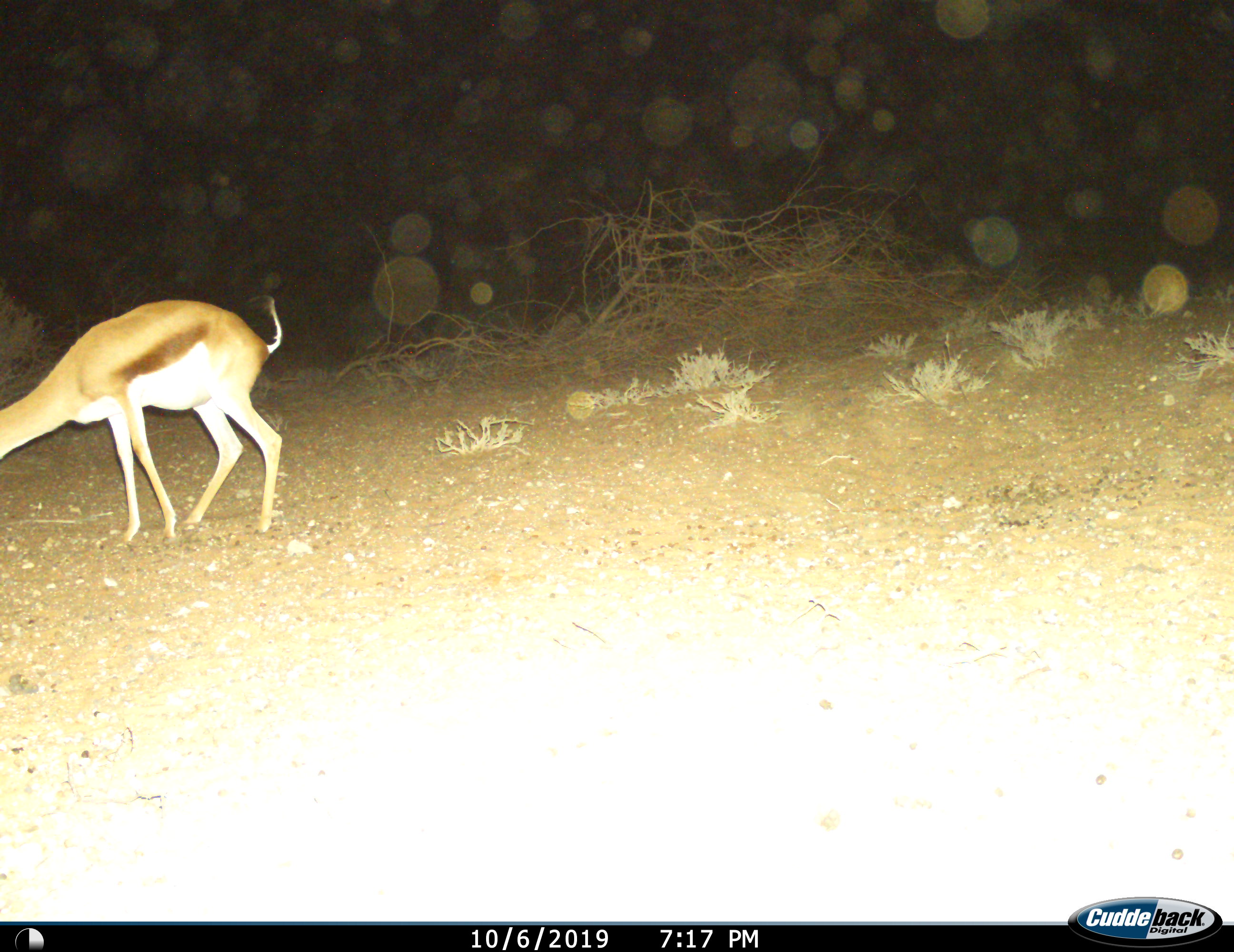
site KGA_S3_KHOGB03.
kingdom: Animalia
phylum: Chordata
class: Mammalia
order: Artiodactyla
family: Bovidae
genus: Antidorcas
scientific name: Antidorcas marsupialis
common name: springbok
Springbok (Antidorcas marsupialis), count 1. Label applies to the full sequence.